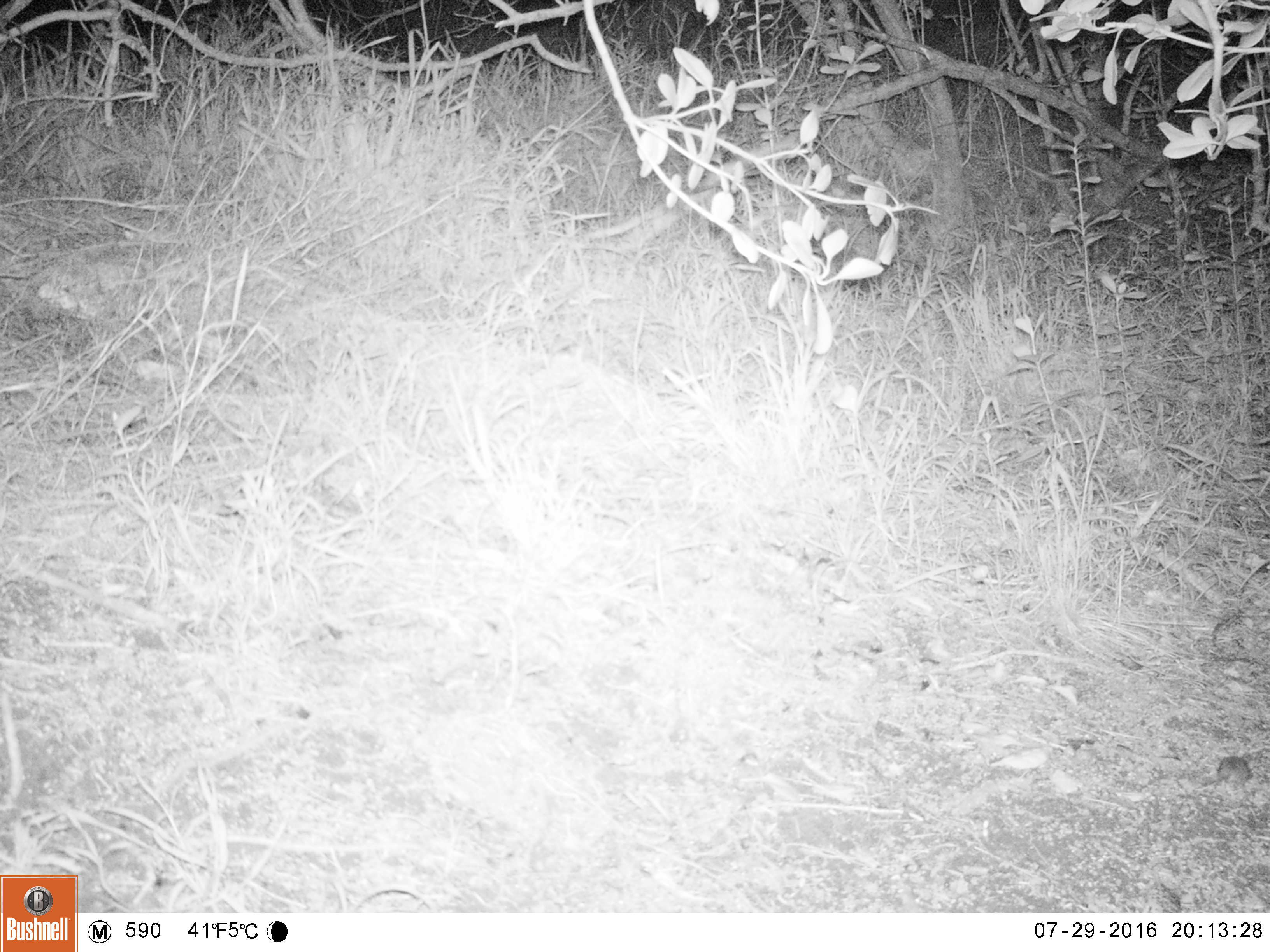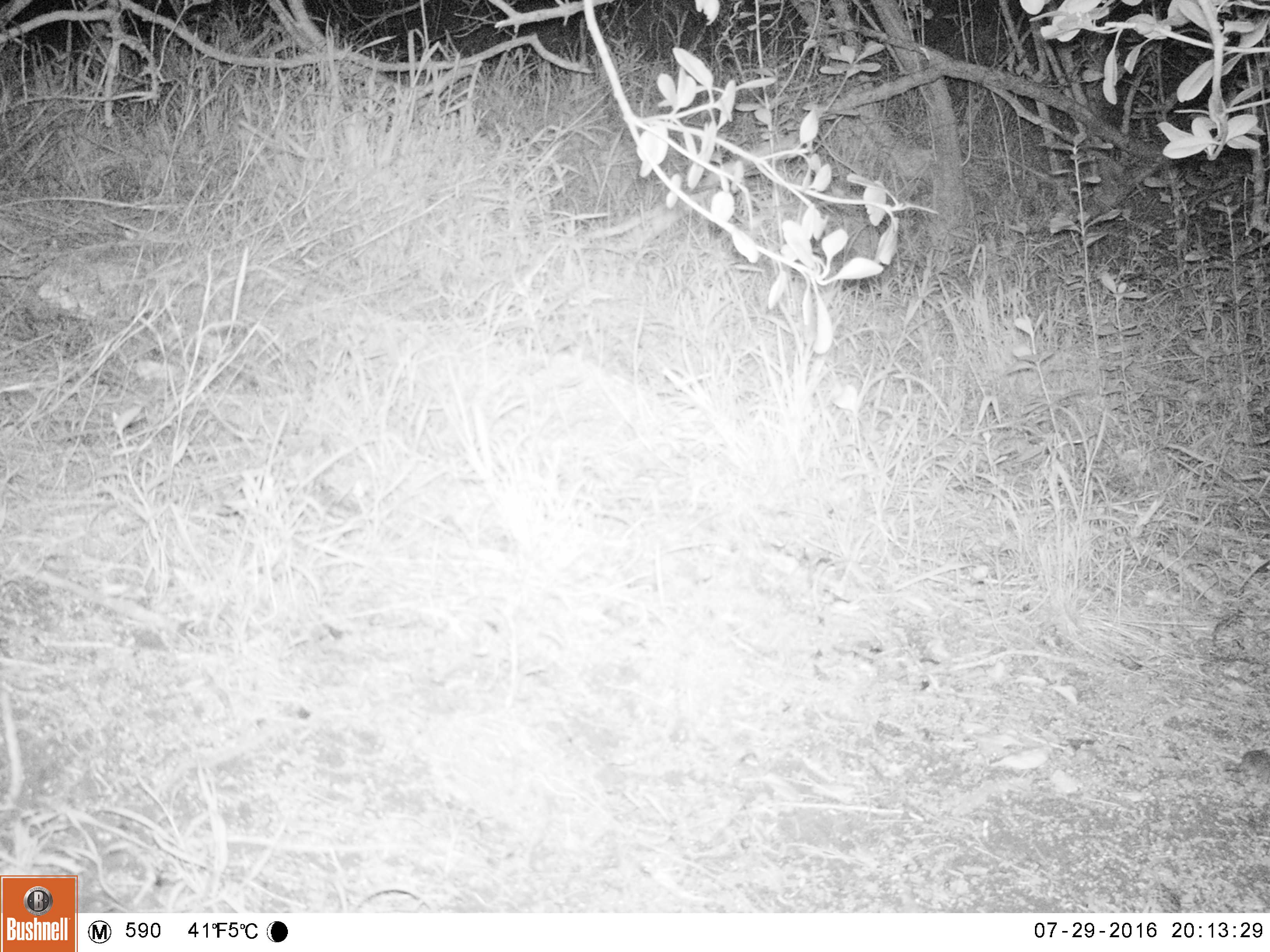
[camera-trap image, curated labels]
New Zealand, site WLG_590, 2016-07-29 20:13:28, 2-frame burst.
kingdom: Animalia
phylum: Chordata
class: Mammalia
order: Rodentia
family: Muridae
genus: Mus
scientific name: Mus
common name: mouse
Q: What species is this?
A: Mouse (Mus).